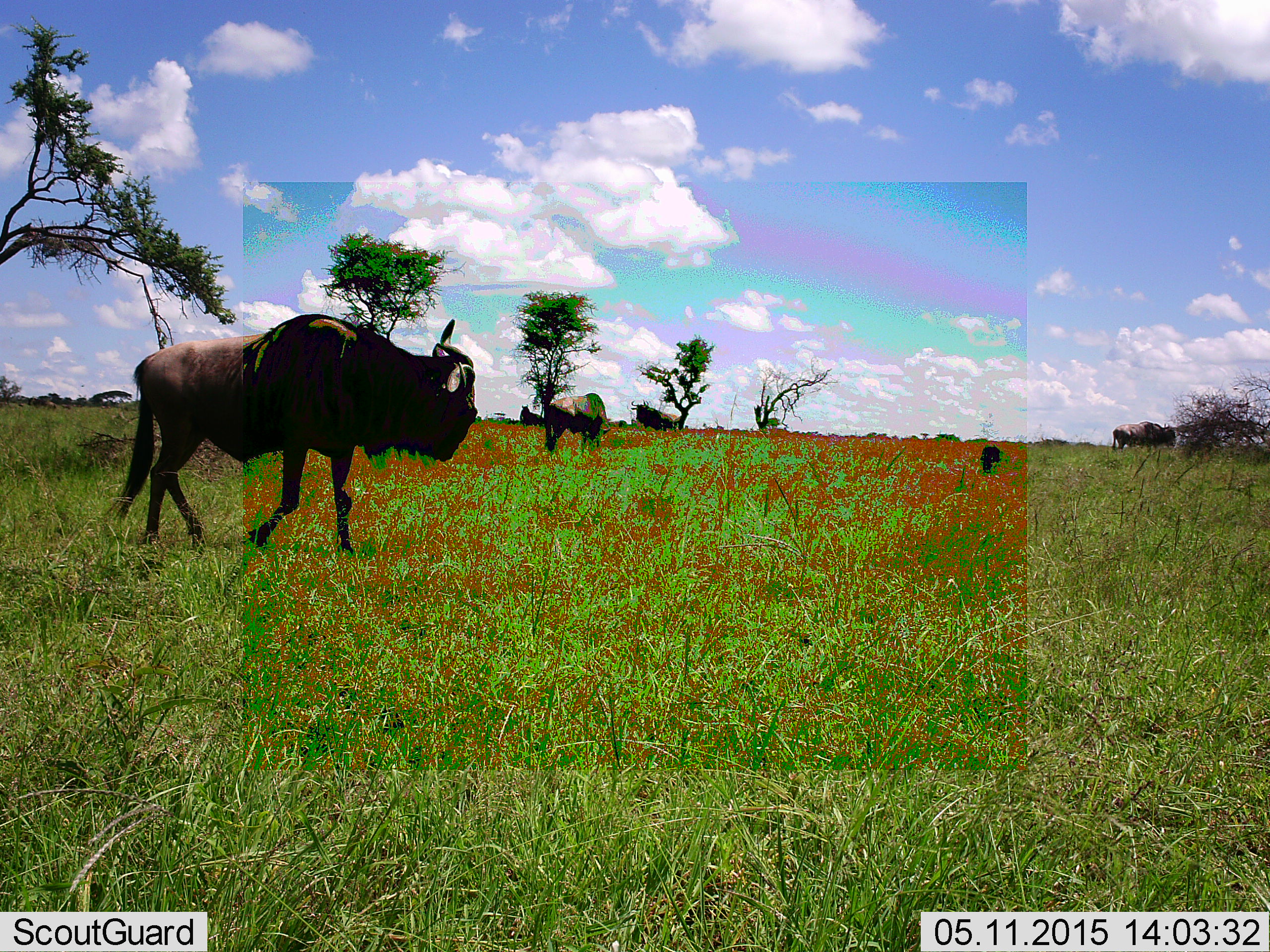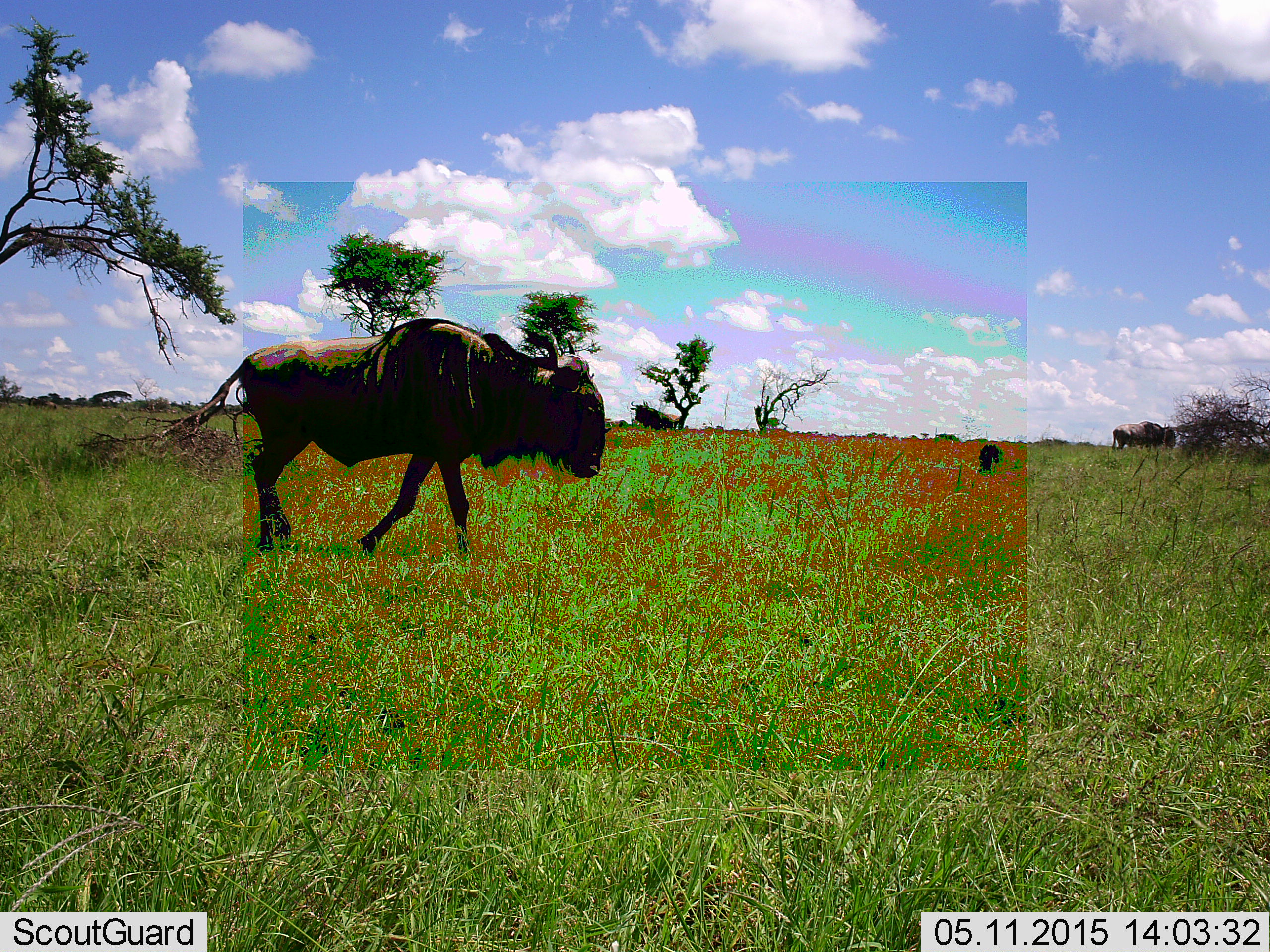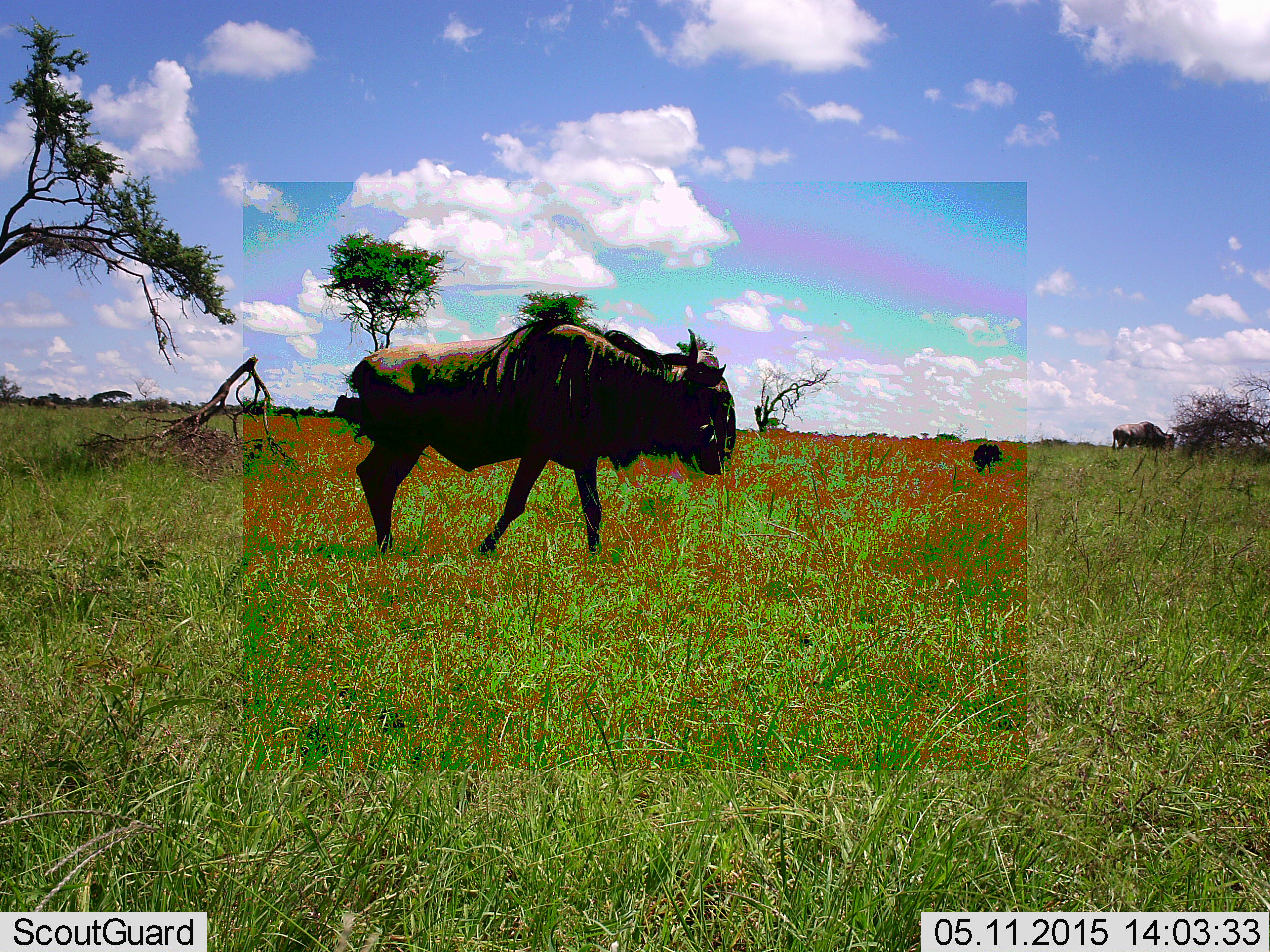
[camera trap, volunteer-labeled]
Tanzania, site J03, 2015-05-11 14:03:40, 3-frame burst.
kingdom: Animalia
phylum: Chordata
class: Mammalia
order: Artiodactyla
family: Bovidae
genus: Connochaetes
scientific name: Connochaetes taurinus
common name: blue wildebeest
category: wildebeest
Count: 3.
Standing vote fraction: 40%.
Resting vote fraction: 0%.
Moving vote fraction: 100%.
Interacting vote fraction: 0%.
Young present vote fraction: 0%.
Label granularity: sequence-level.